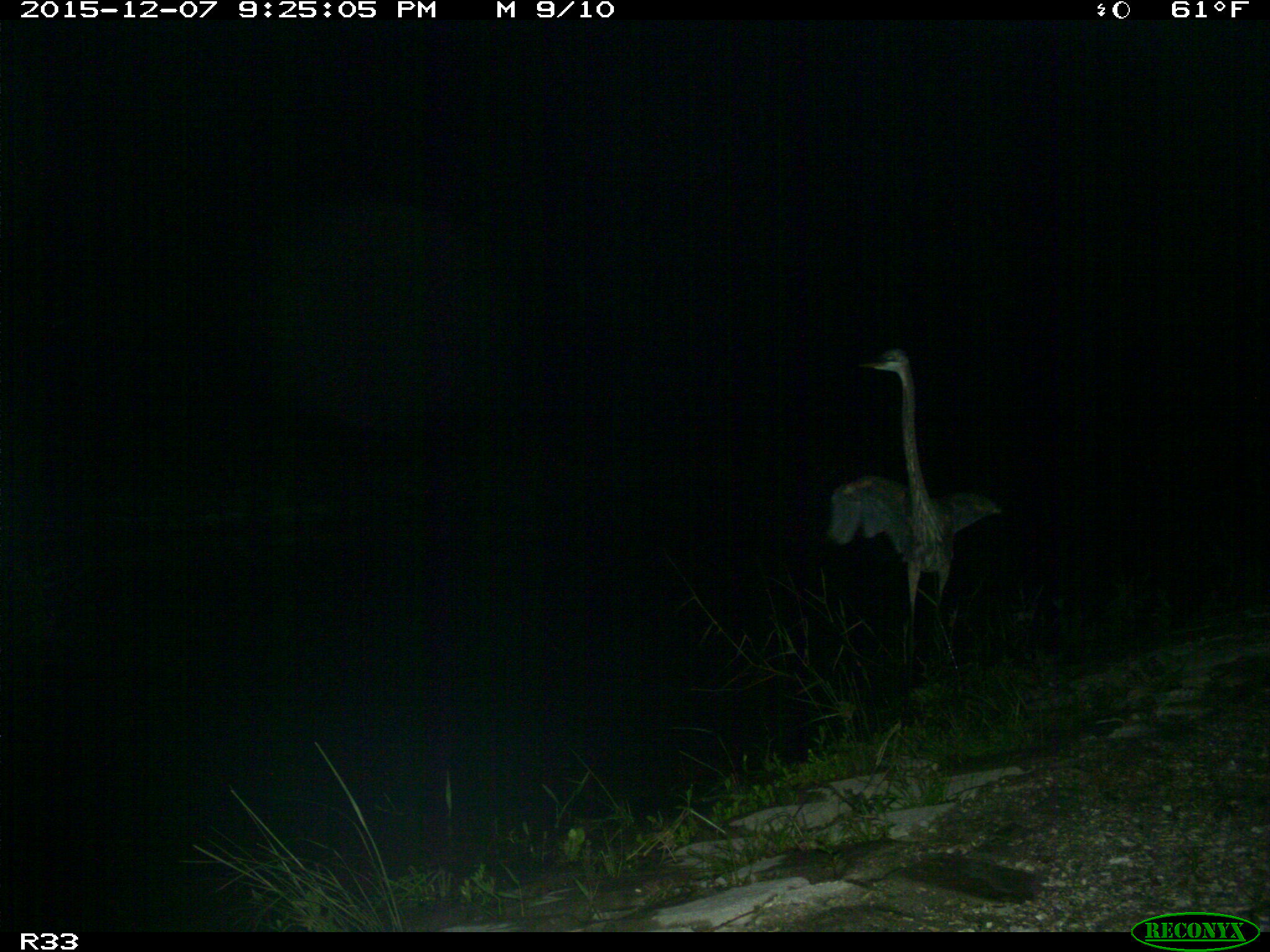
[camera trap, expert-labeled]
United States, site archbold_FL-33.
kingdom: Animalia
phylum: Chordata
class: Aves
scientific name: Aves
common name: birds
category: unidentified bird